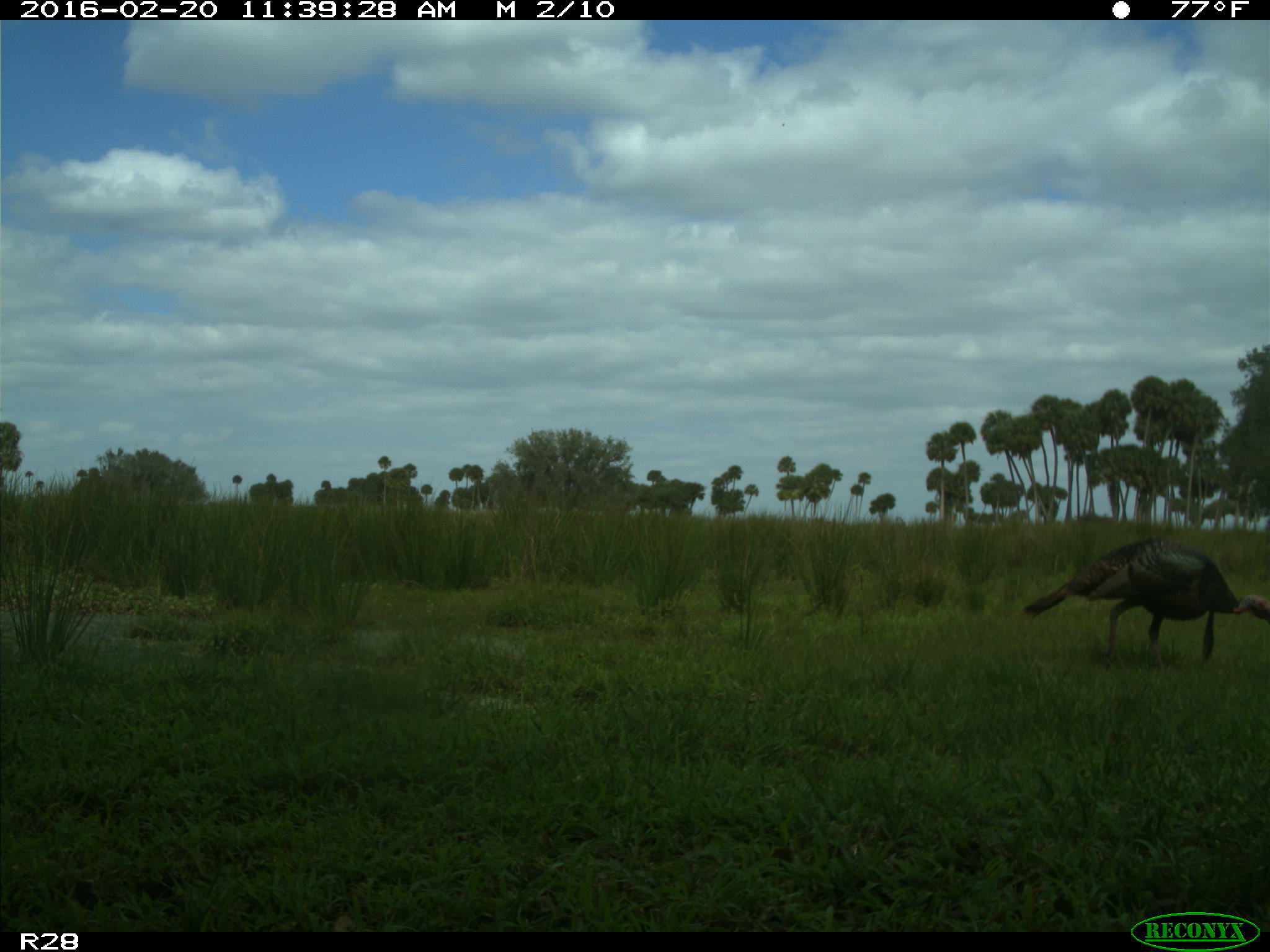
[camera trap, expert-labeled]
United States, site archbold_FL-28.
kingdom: Animalia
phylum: Chordata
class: Aves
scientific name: Aves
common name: birds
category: unidentified bird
Unidentified bird (birds) (Aves).